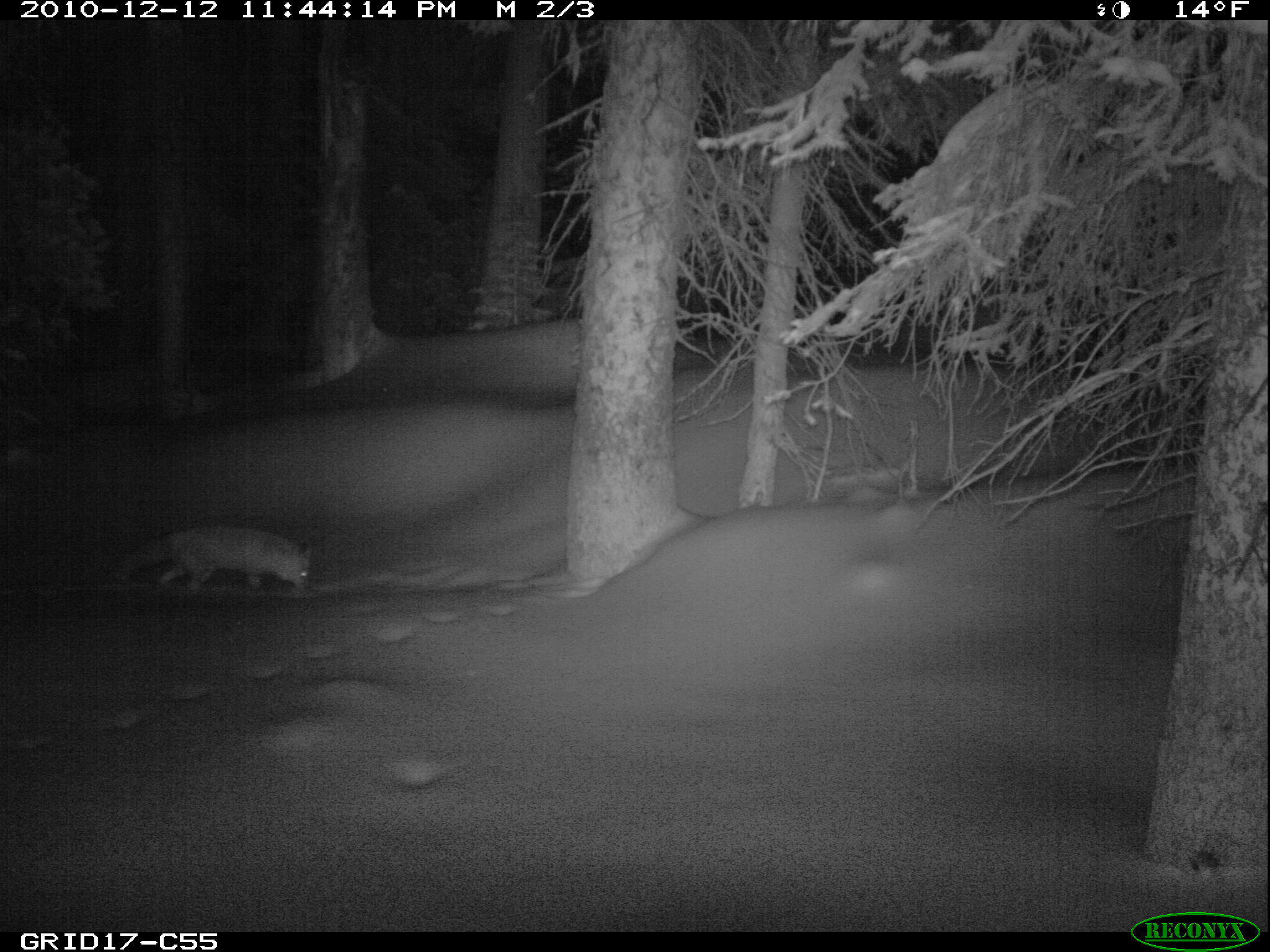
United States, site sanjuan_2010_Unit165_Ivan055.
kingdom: Animalia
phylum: Chordata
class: Mammalia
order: Carnivora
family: Canidae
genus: Vulpes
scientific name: Vulpes vulpes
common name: red fox